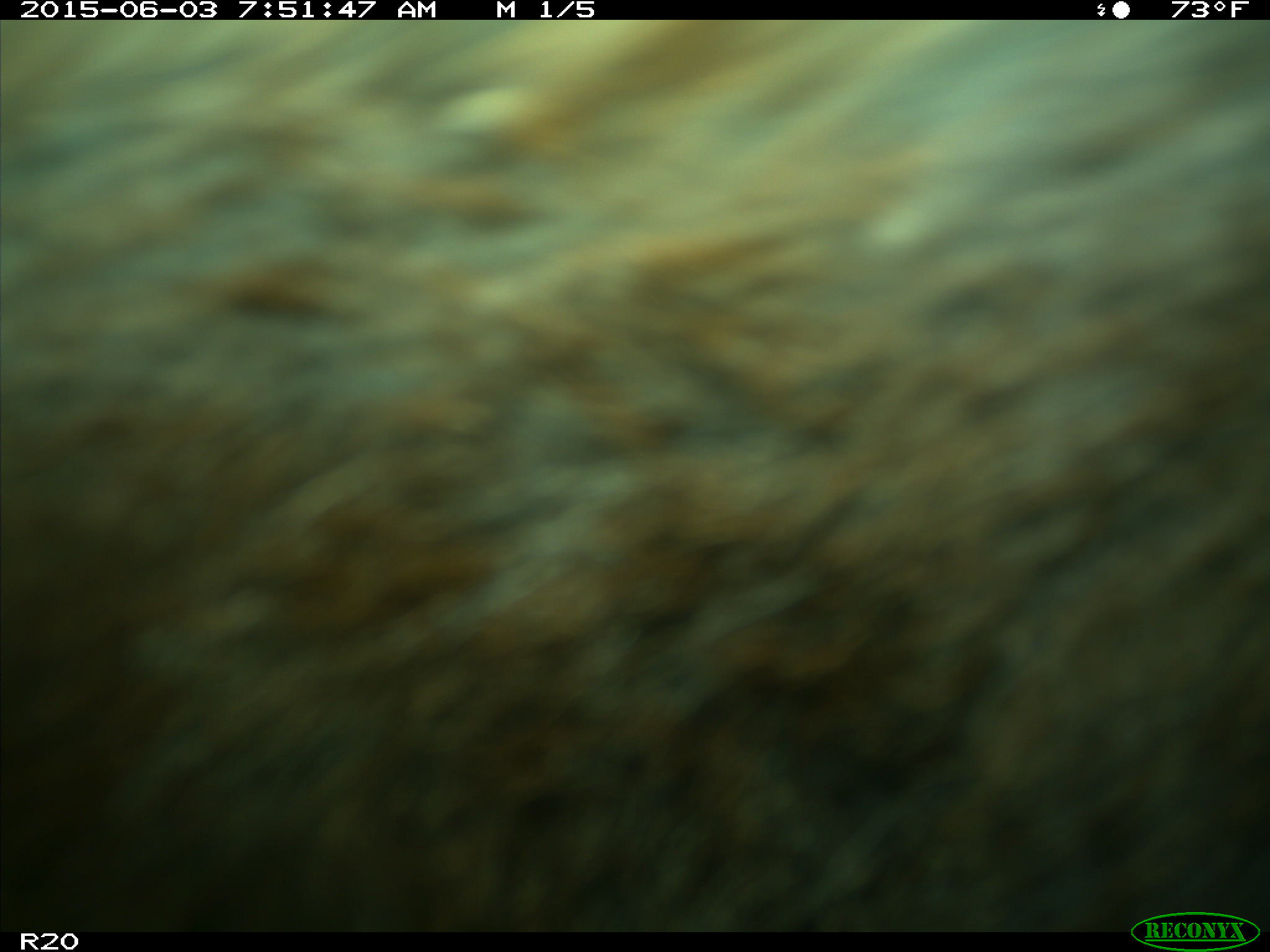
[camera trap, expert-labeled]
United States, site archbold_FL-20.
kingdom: Animalia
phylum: Chordata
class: Mammalia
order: Artiodactyla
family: Bovidae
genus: Bos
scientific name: Bos taurus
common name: domestic cow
Bos taurus (domestic cow).